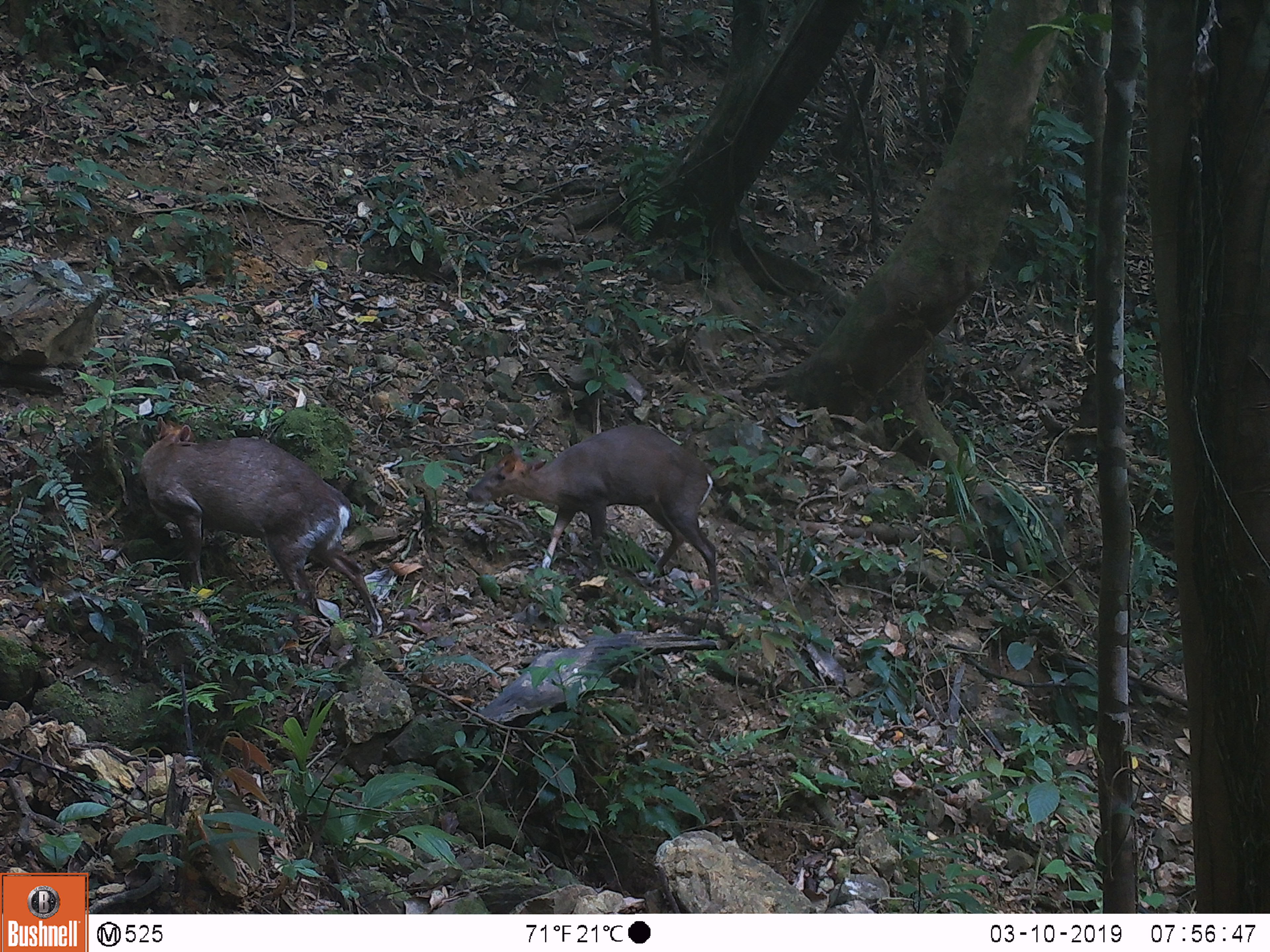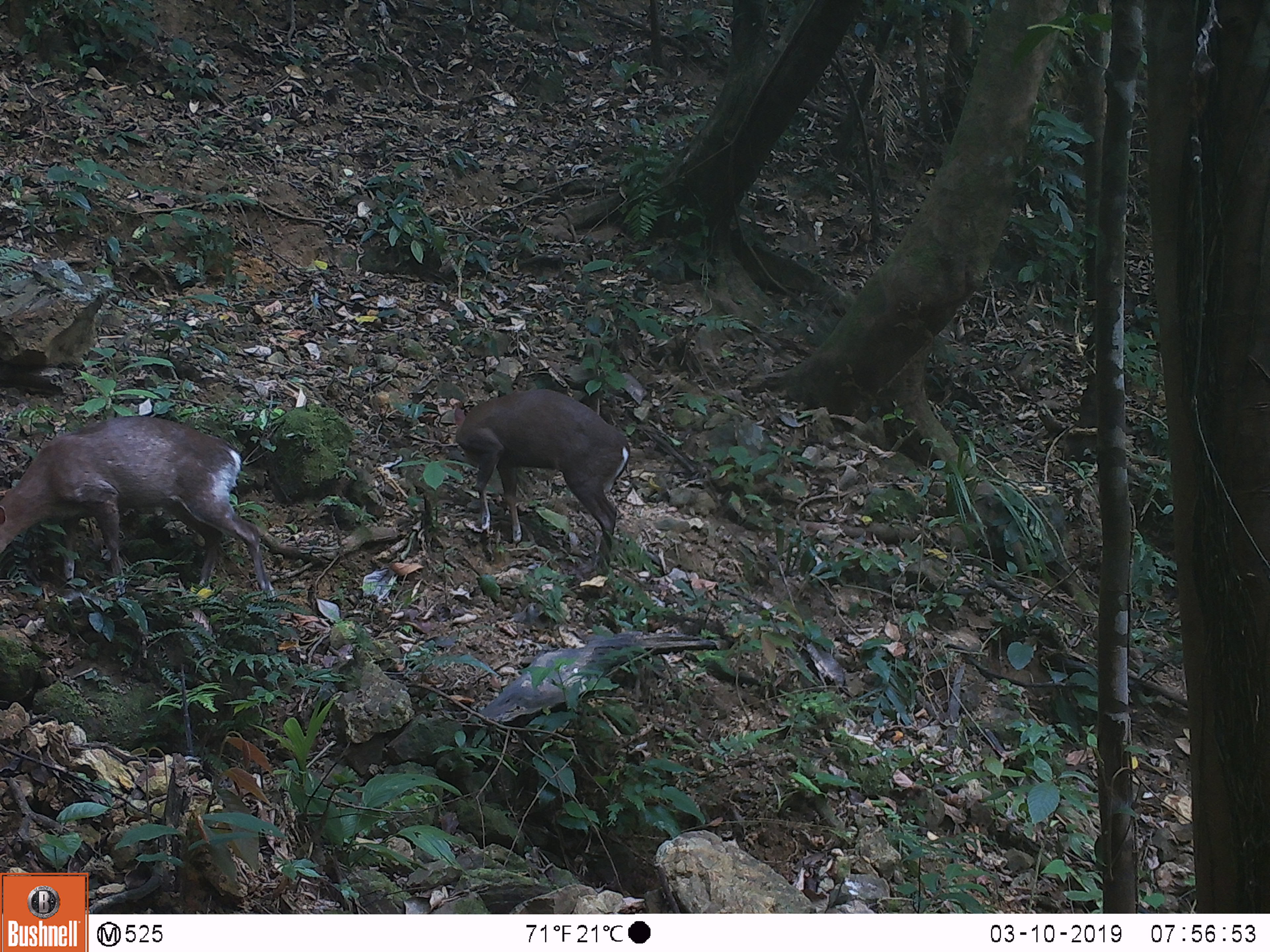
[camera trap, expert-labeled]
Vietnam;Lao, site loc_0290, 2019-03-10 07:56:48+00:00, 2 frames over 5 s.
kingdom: Animalia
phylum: Chordata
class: Mammalia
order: Artiodactyla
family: Cervidae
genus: Muntiacus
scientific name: Muntiacus rooseveltorum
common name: roosevelt's muntjac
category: roosevelts muntjac group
Roosevelts muntjac group (roosevelt's muntjac) (Muntiacus rooseveltorum). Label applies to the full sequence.